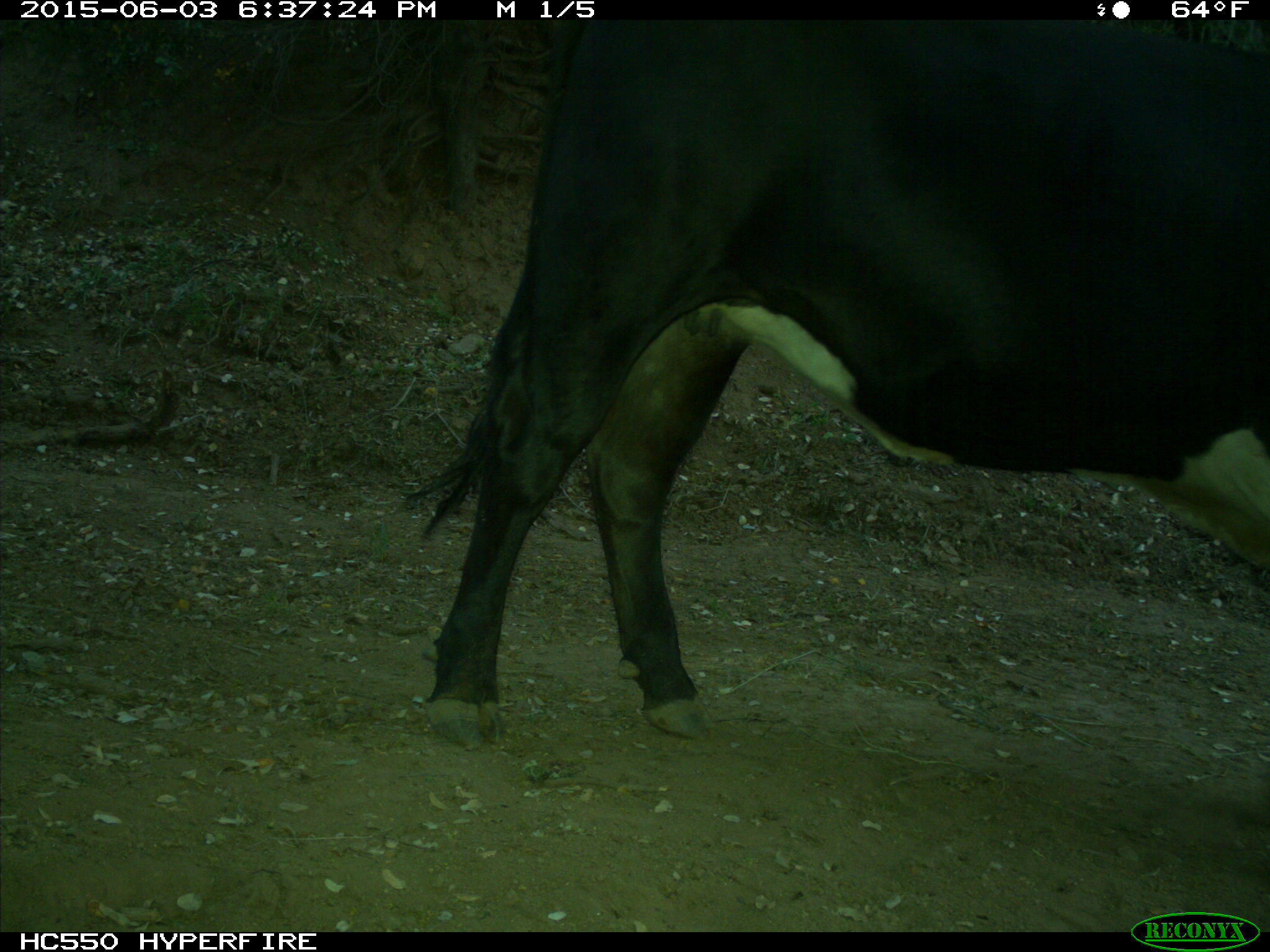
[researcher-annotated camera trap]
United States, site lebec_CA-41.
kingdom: Animalia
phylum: Chordata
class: Mammalia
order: Artiodactyla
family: Bovidae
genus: Bos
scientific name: Bos taurus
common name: domestic cow